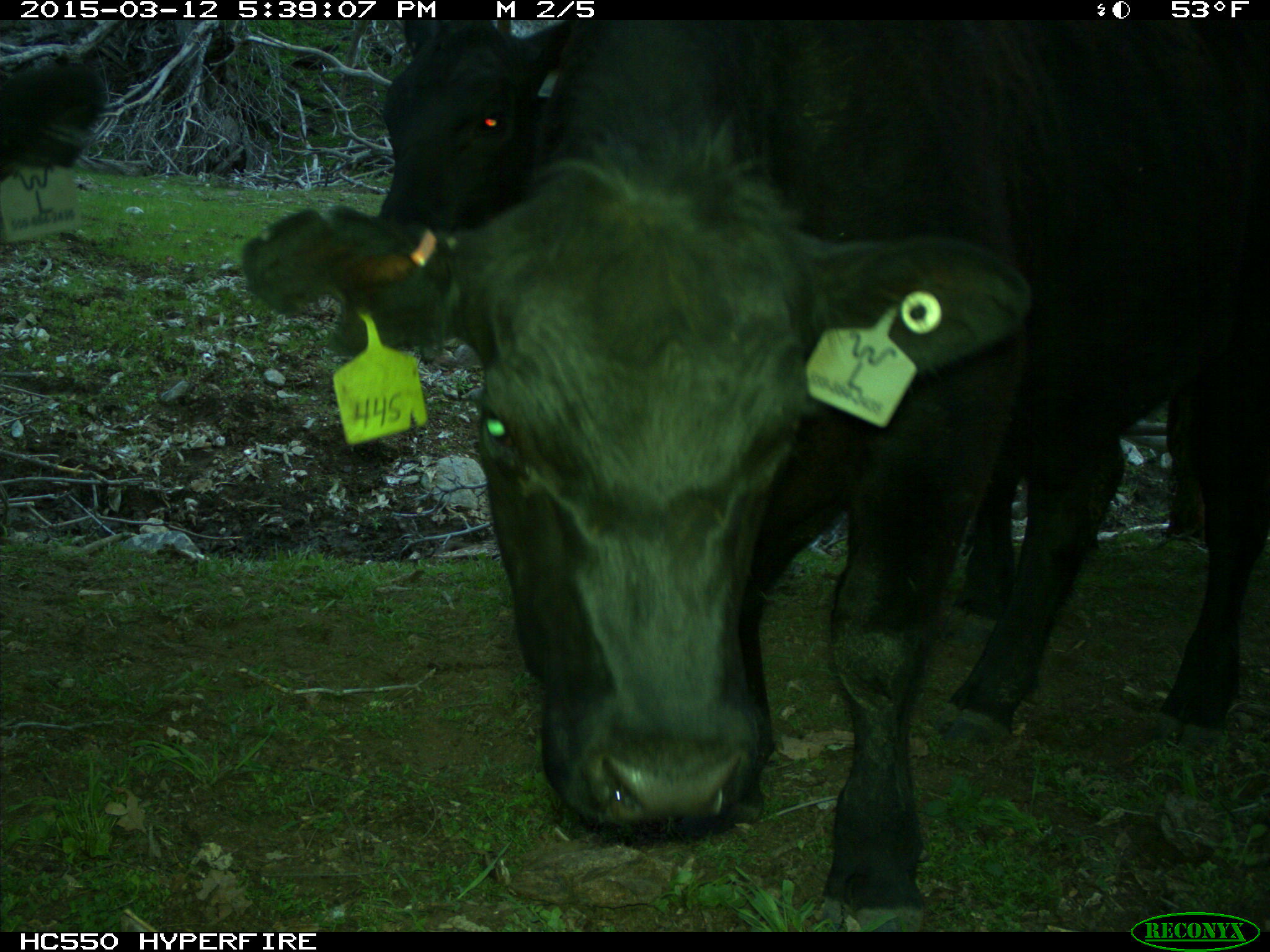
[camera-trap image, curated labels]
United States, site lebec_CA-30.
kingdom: Animalia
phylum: Chordata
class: Mammalia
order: Artiodactyla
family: Bovidae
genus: Bos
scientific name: Bos taurus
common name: domestic cow